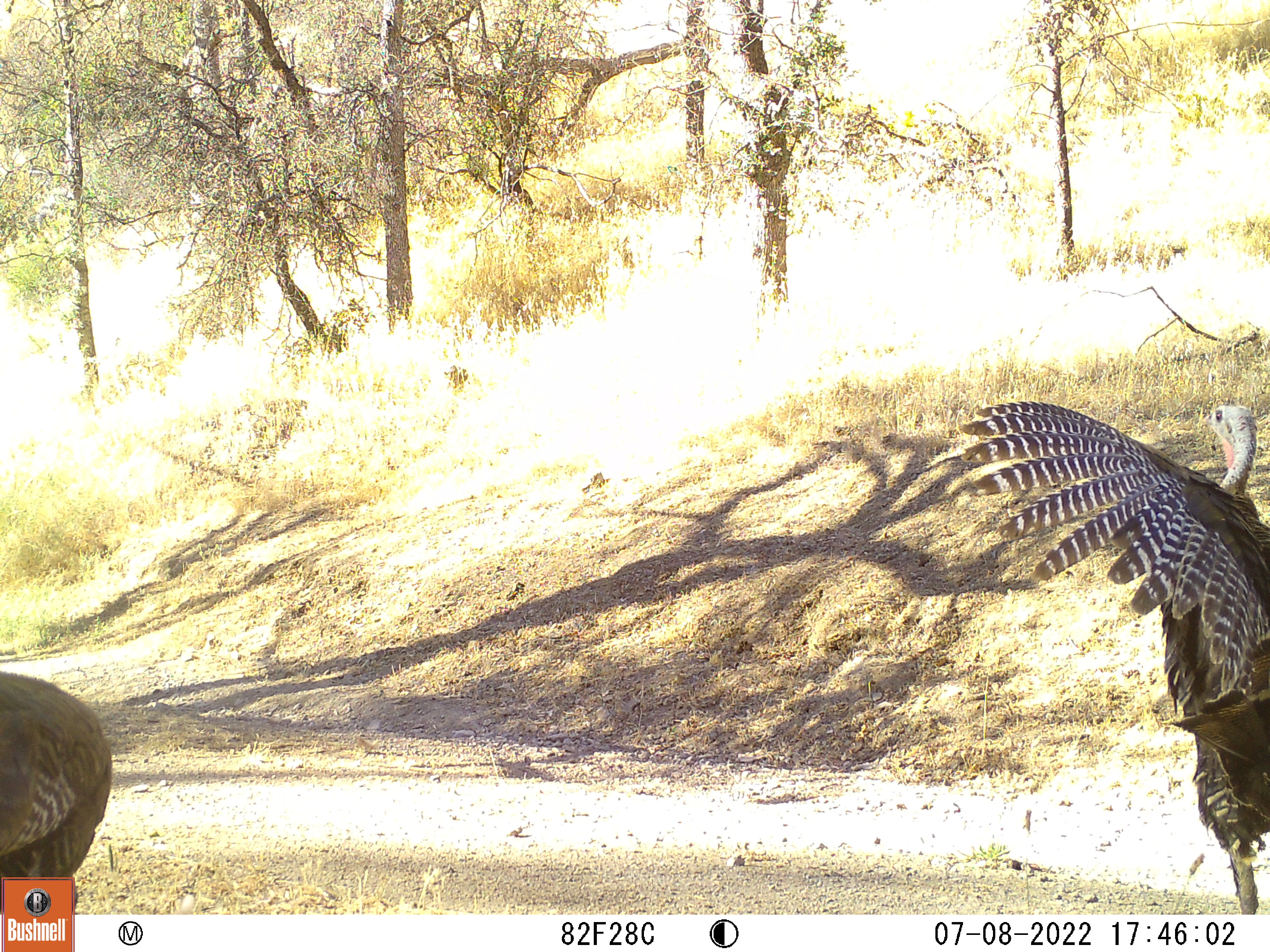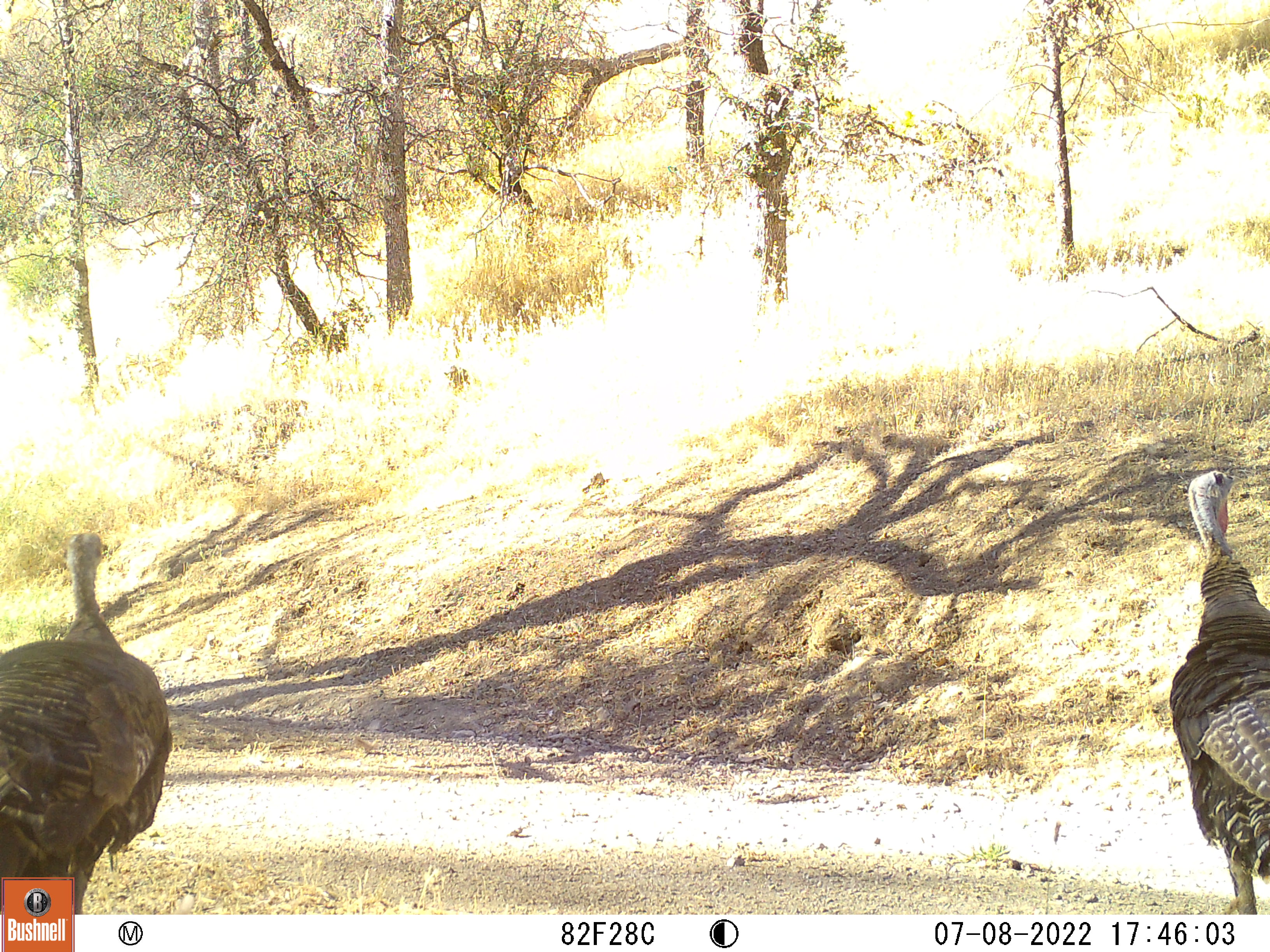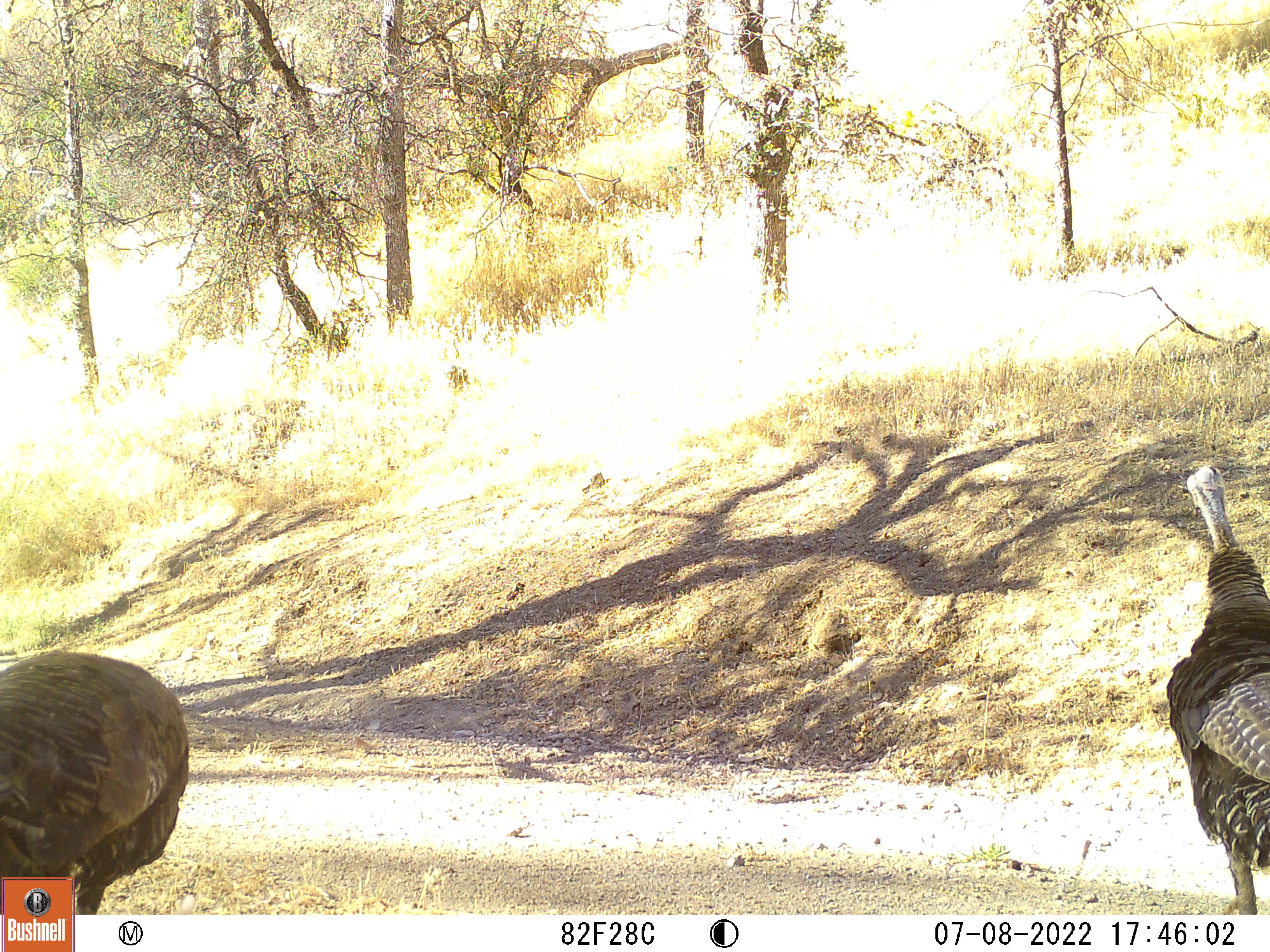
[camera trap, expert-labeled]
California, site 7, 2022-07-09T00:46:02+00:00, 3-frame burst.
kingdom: Animalia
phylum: Chordata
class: Aves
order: Galliformes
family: Phasianidae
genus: Meleagris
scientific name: Meleagris gallopavo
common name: turkey